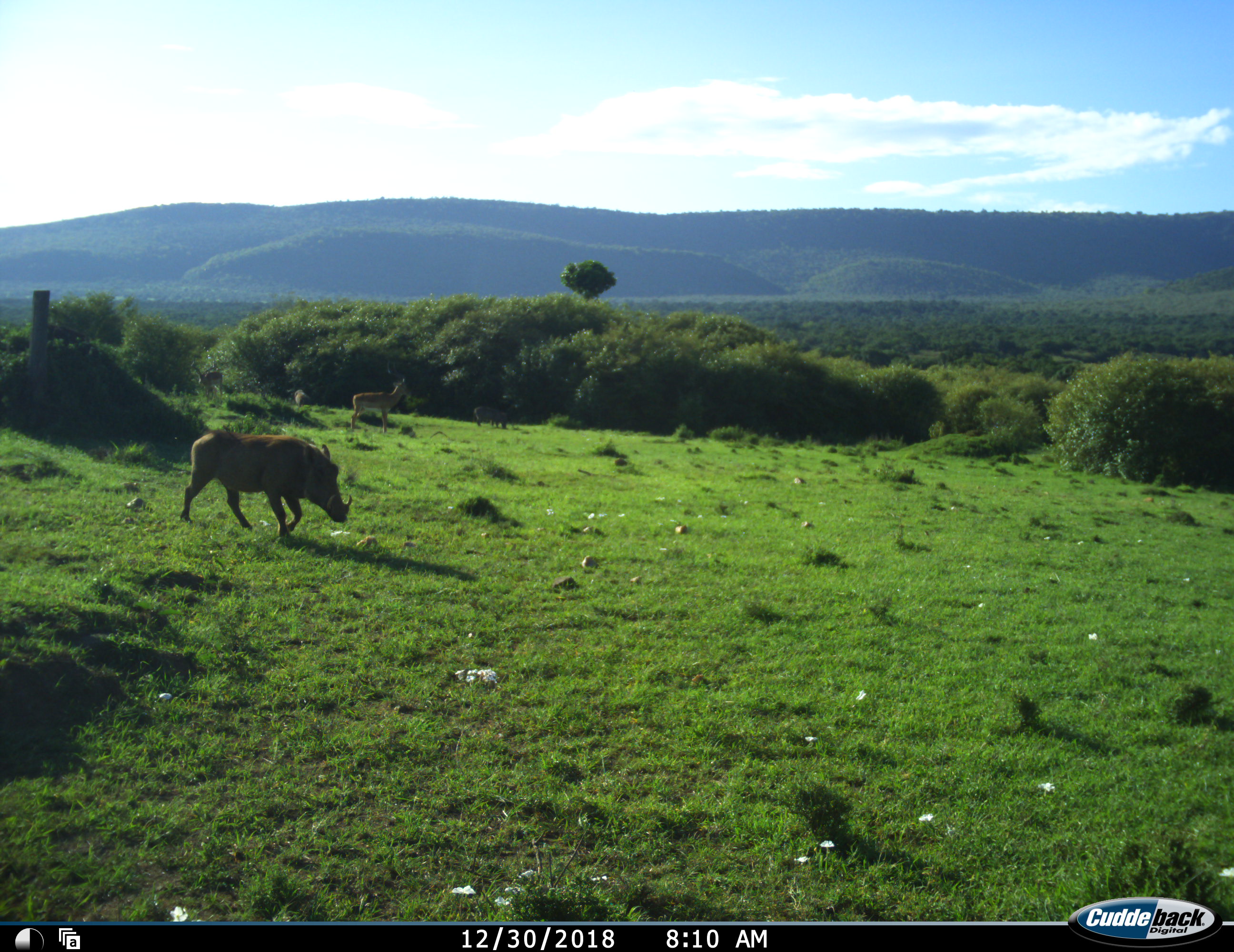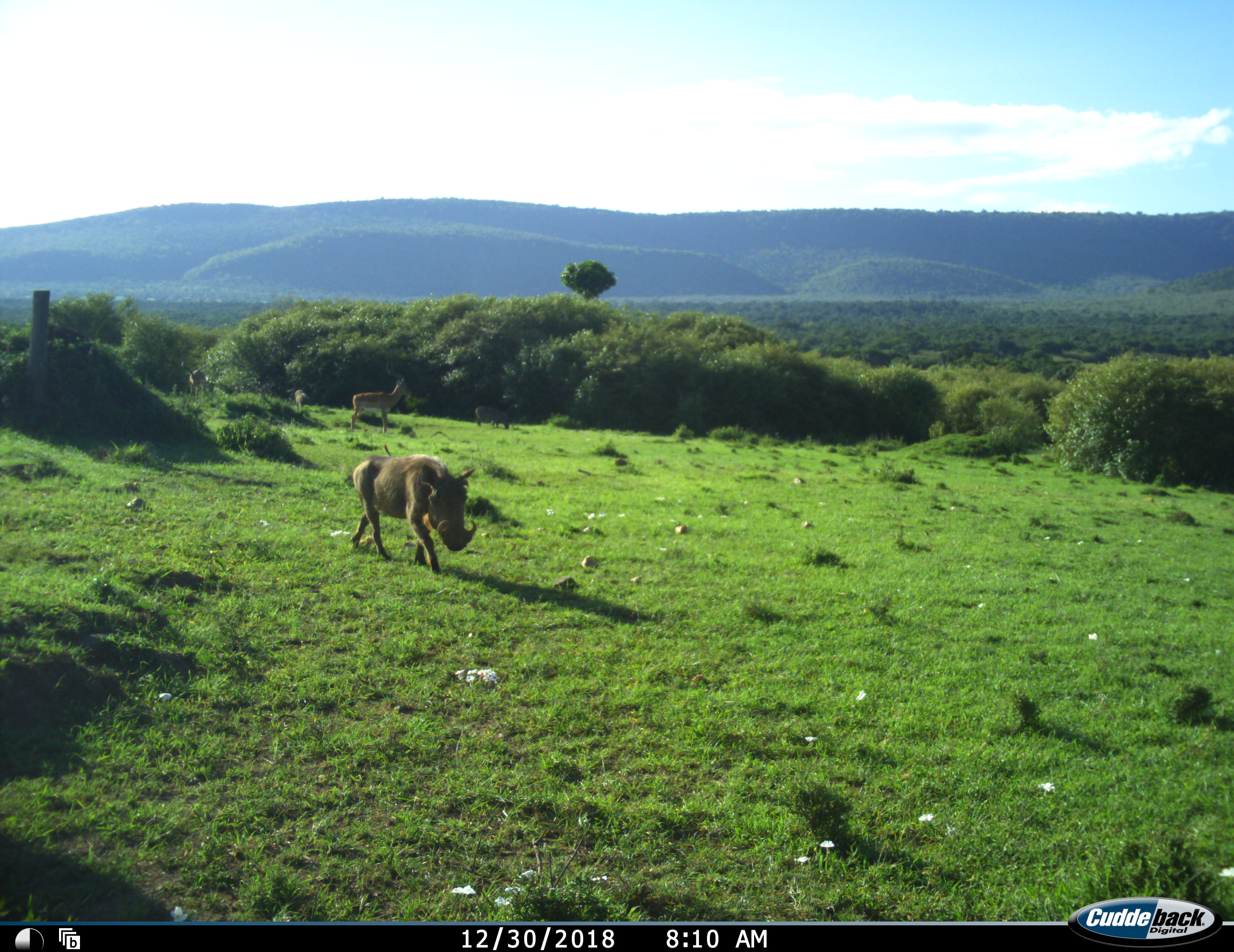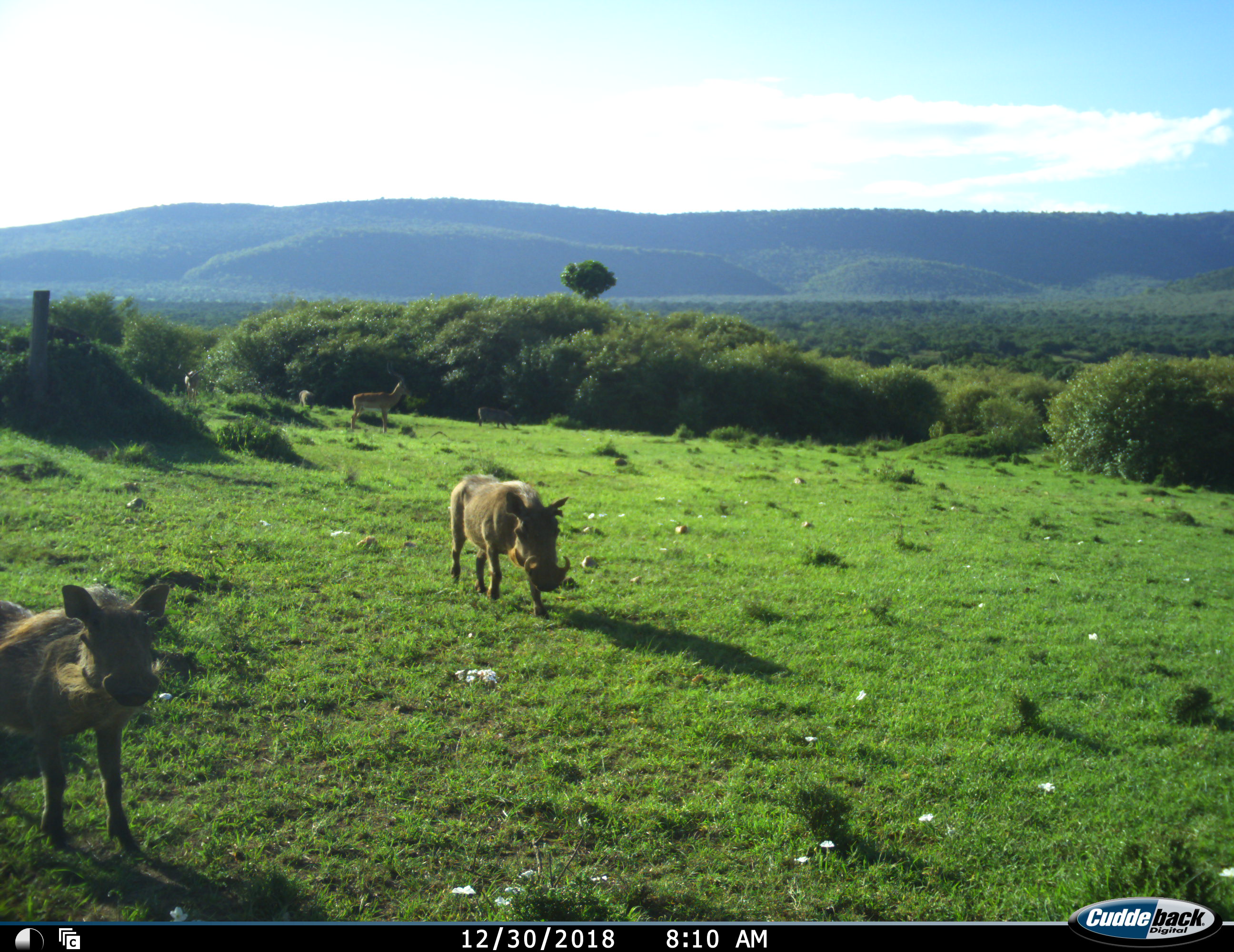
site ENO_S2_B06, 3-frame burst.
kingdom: Animalia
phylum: Chordata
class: Mammalia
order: Artiodactyla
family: Bovidae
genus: Aepyceros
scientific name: Aepyceros melampus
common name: impala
Impala (Aepyceros melampus), count 2. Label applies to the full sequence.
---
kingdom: Animalia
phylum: Chordata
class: Mammalia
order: Artiodactyla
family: Suidae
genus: Phacochoerus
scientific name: Phacochoerus africanus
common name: warthog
Warthog (Phacochoerus africanus), count 3. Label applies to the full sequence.